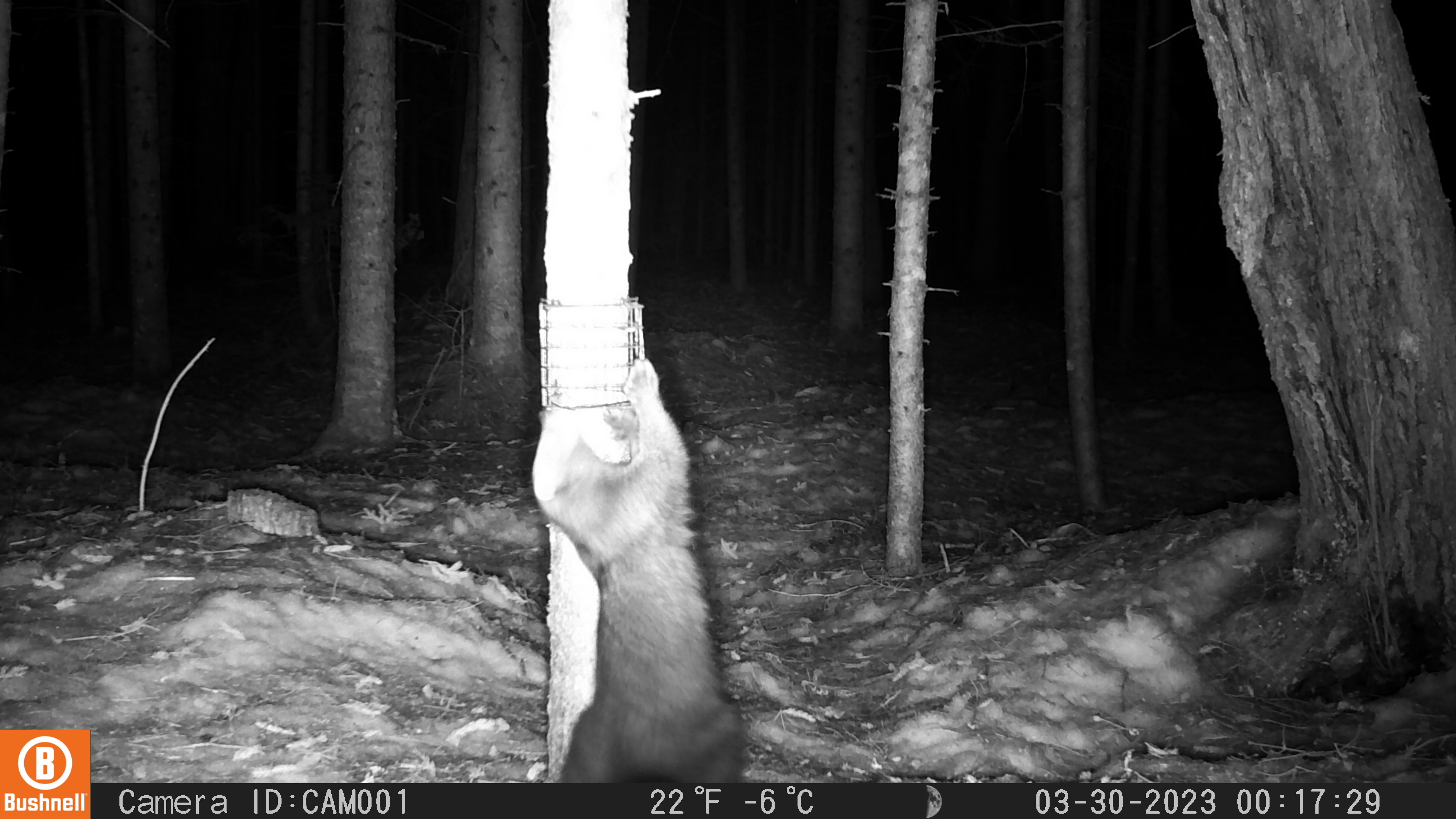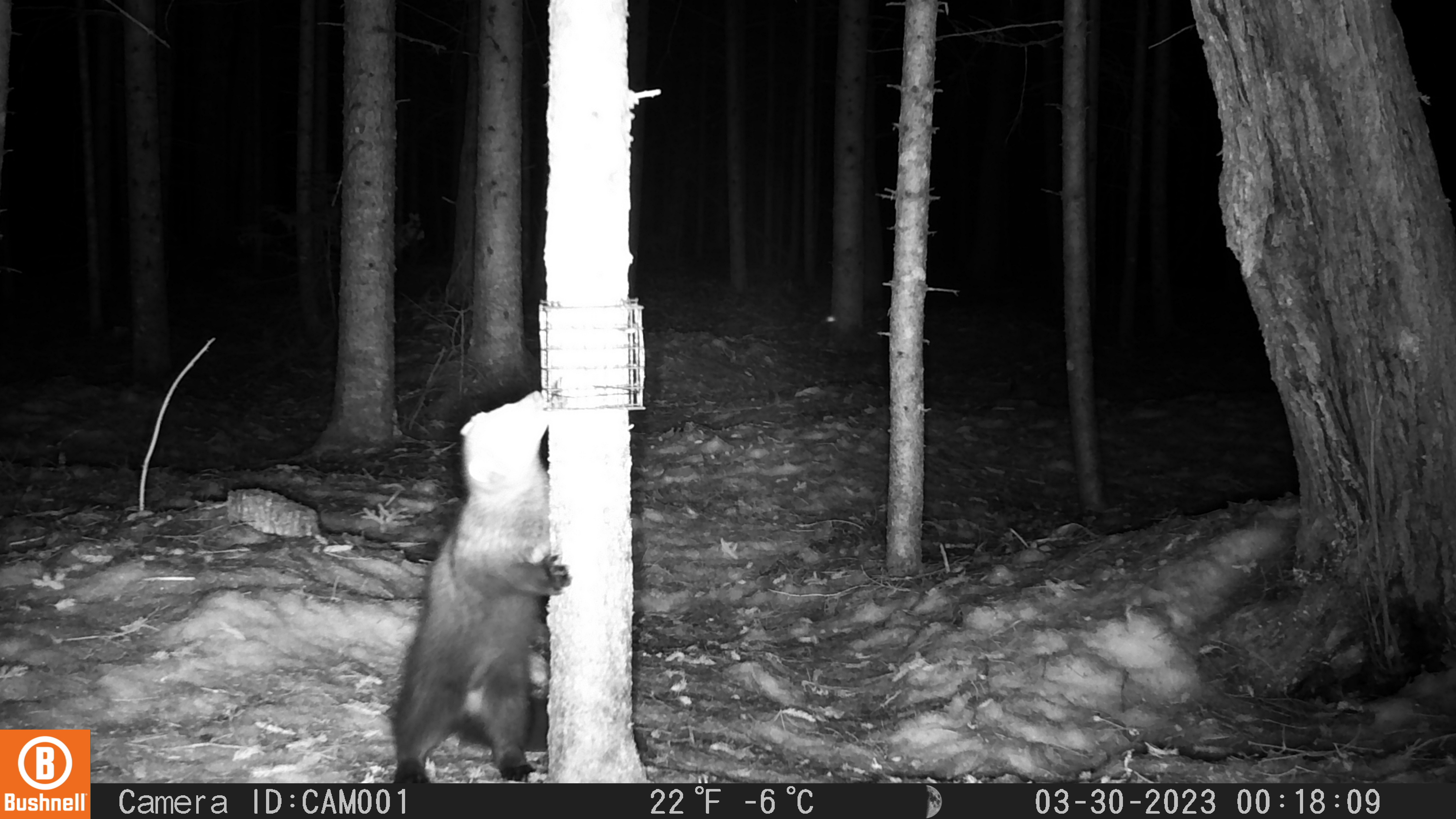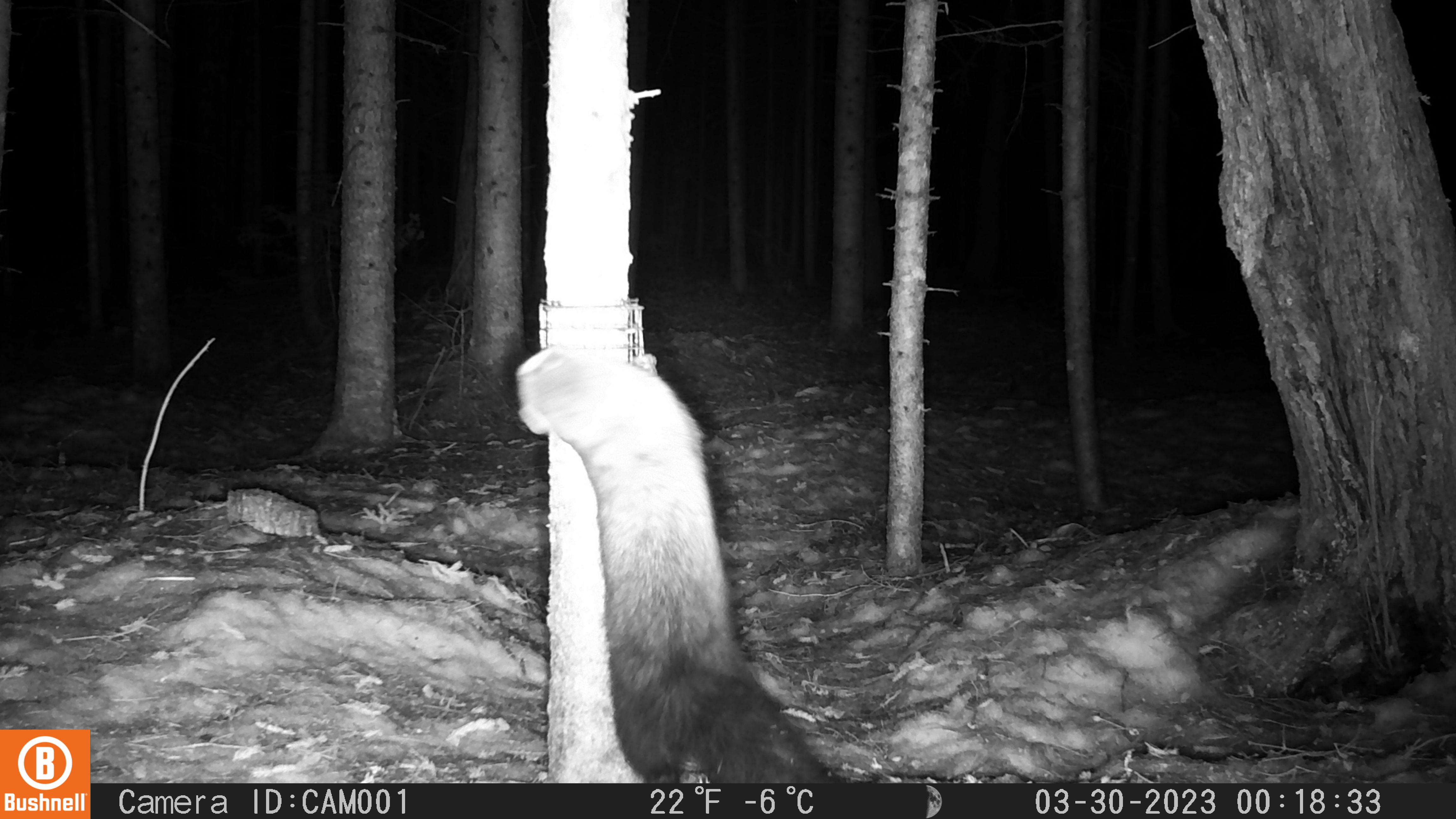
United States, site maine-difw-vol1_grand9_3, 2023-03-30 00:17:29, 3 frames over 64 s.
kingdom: Animalia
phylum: Chordata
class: Mammalia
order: Carnivora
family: Mustelidae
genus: Pekania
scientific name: Pekania pennanti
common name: fisher